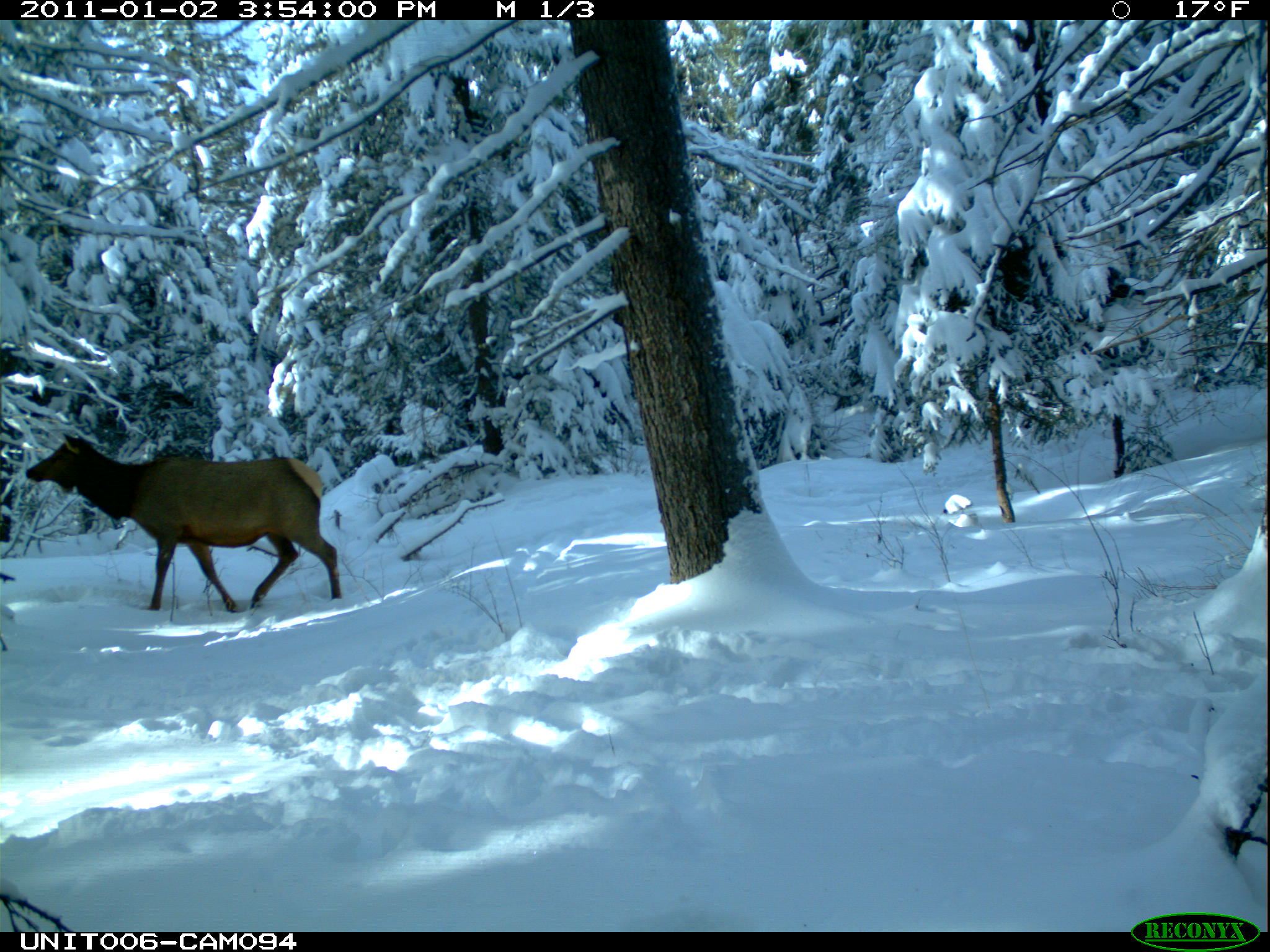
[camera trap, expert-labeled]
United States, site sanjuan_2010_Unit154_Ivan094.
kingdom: Animalia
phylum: Chordata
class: Mammalia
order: Artiodactyla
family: Cervidae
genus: Cervus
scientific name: Cervus elaphus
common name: red deer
Cervus elaphus (red deer).